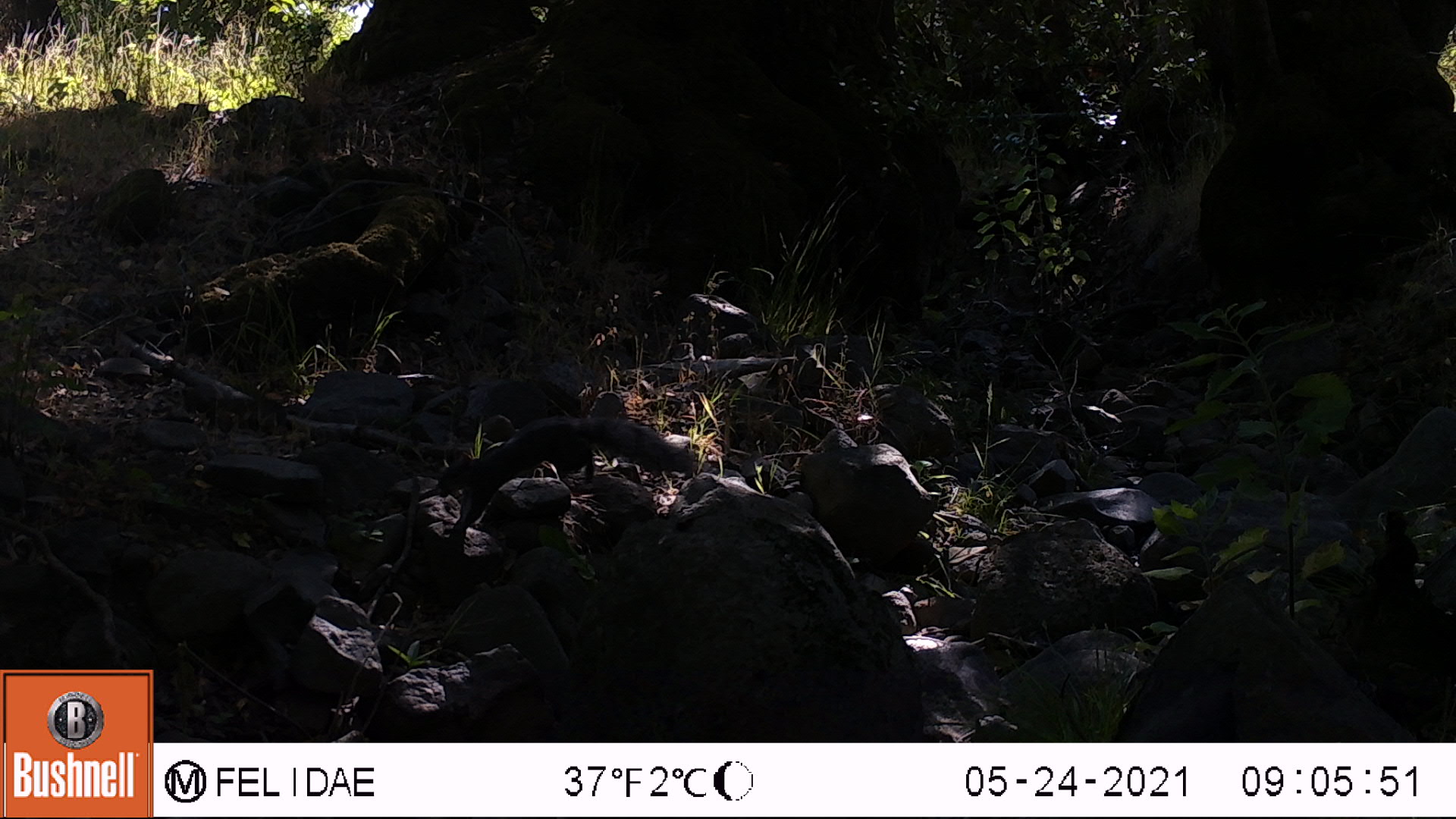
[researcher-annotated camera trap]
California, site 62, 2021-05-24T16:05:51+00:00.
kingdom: Animalia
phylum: Chordata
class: Mammalia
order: Rodentia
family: Sciuridae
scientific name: Sciuridae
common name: squirrel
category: unknown squirrel